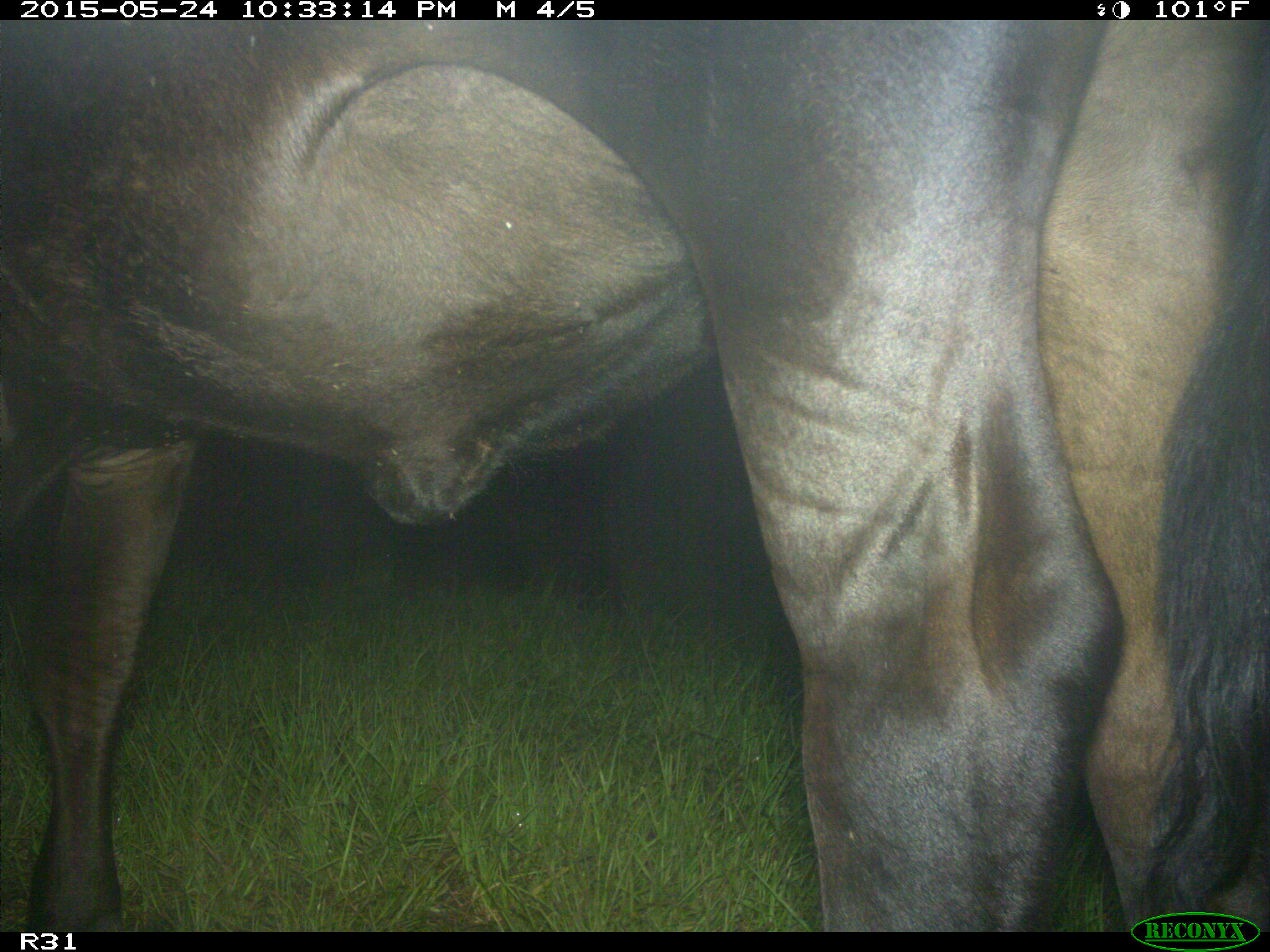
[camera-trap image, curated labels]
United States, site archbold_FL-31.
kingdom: Animalia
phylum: Chordata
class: Mammalia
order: Artiodactyla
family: Bovidae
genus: Bos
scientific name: Bos taurus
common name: domestic cow